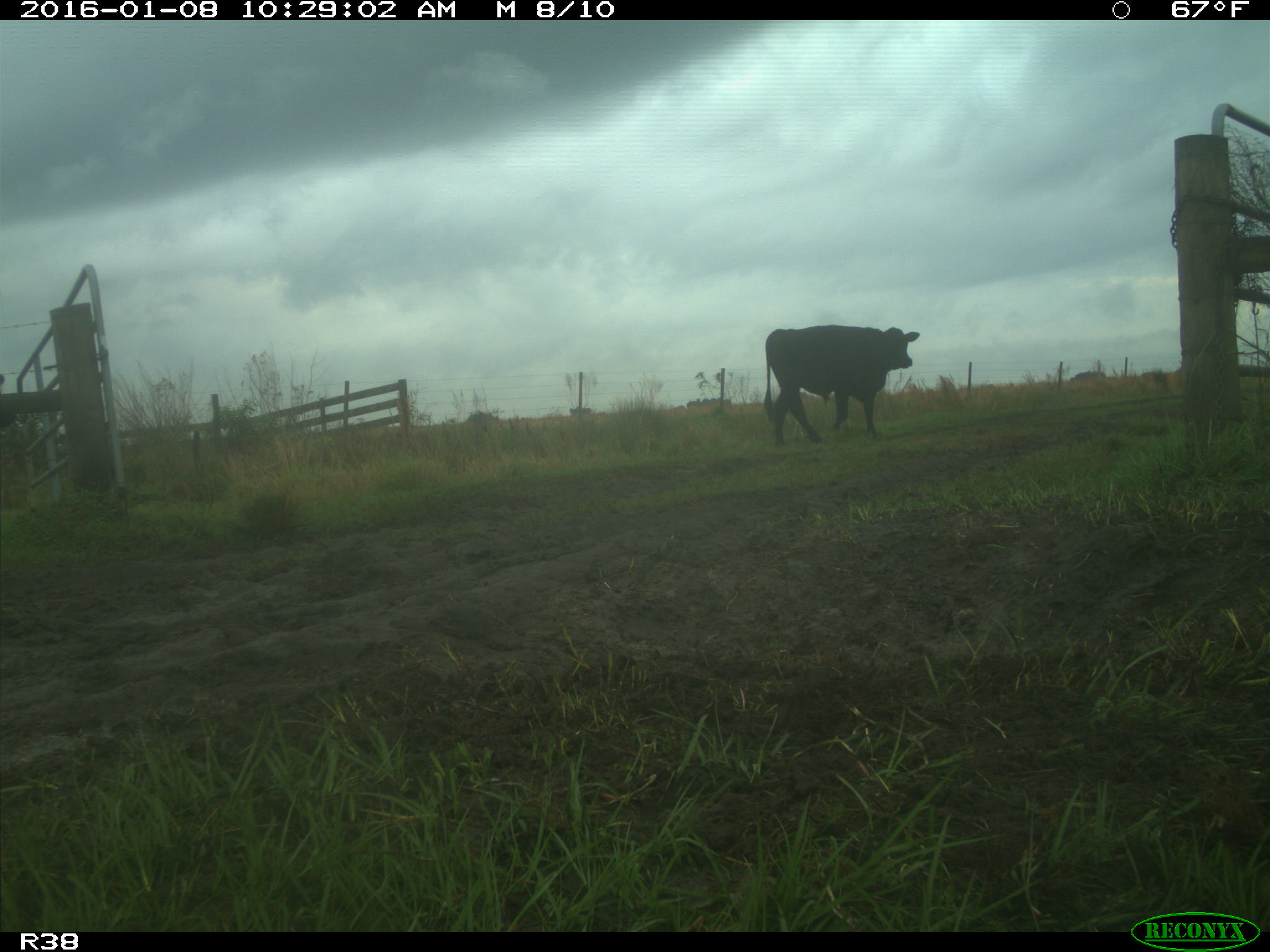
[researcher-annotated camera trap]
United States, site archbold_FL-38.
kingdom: Animalia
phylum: Chordata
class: Mammalia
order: Artiodactyla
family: Bovidae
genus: Bos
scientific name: Bos taurus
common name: domestic cow